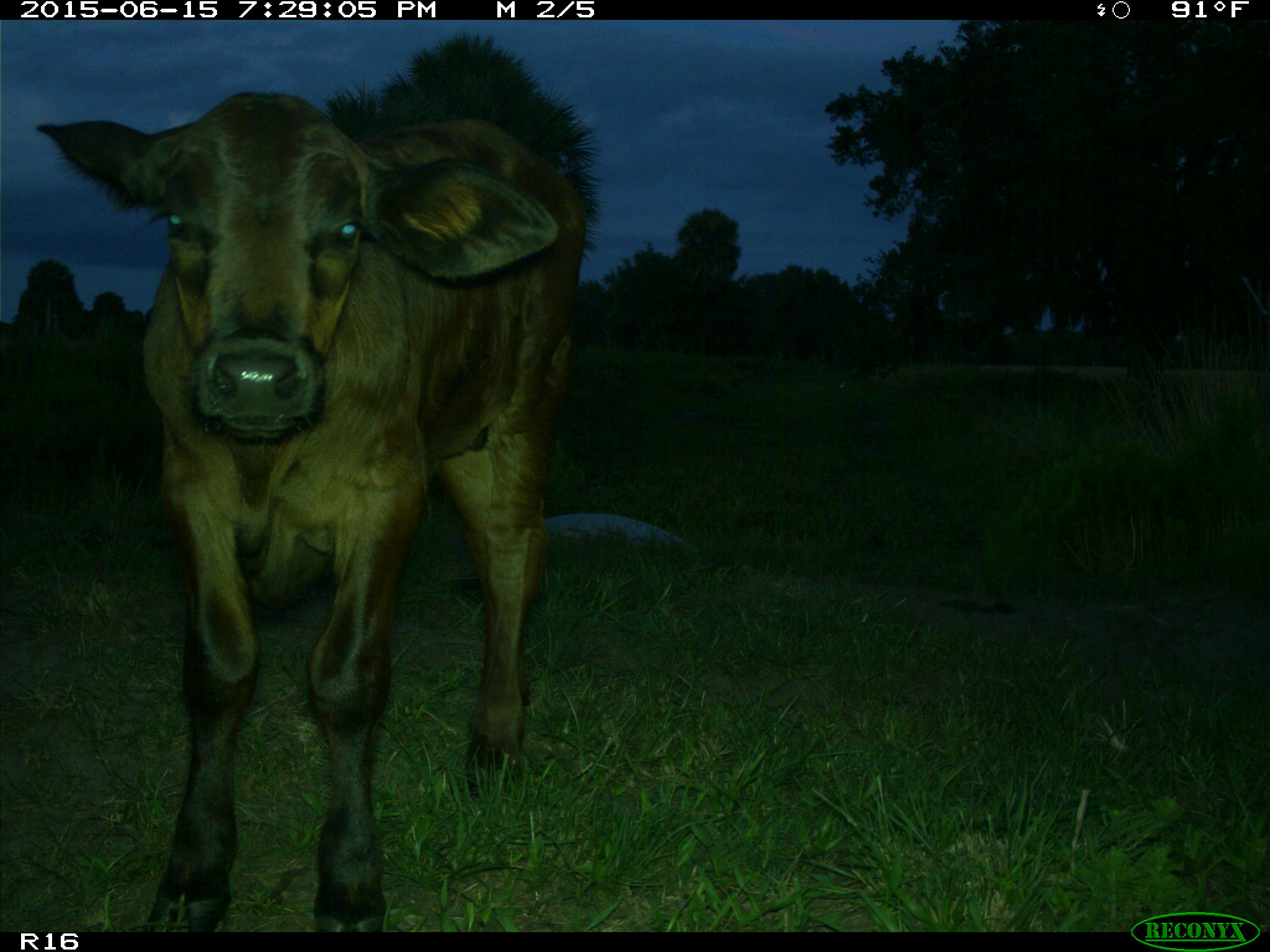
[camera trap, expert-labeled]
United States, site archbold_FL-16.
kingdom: Animalia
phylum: Chordata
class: Mammalia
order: Artiodactyla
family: Bovidae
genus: Bos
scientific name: Bos taurus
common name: domestic cow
Bos taurus (domestic cow).